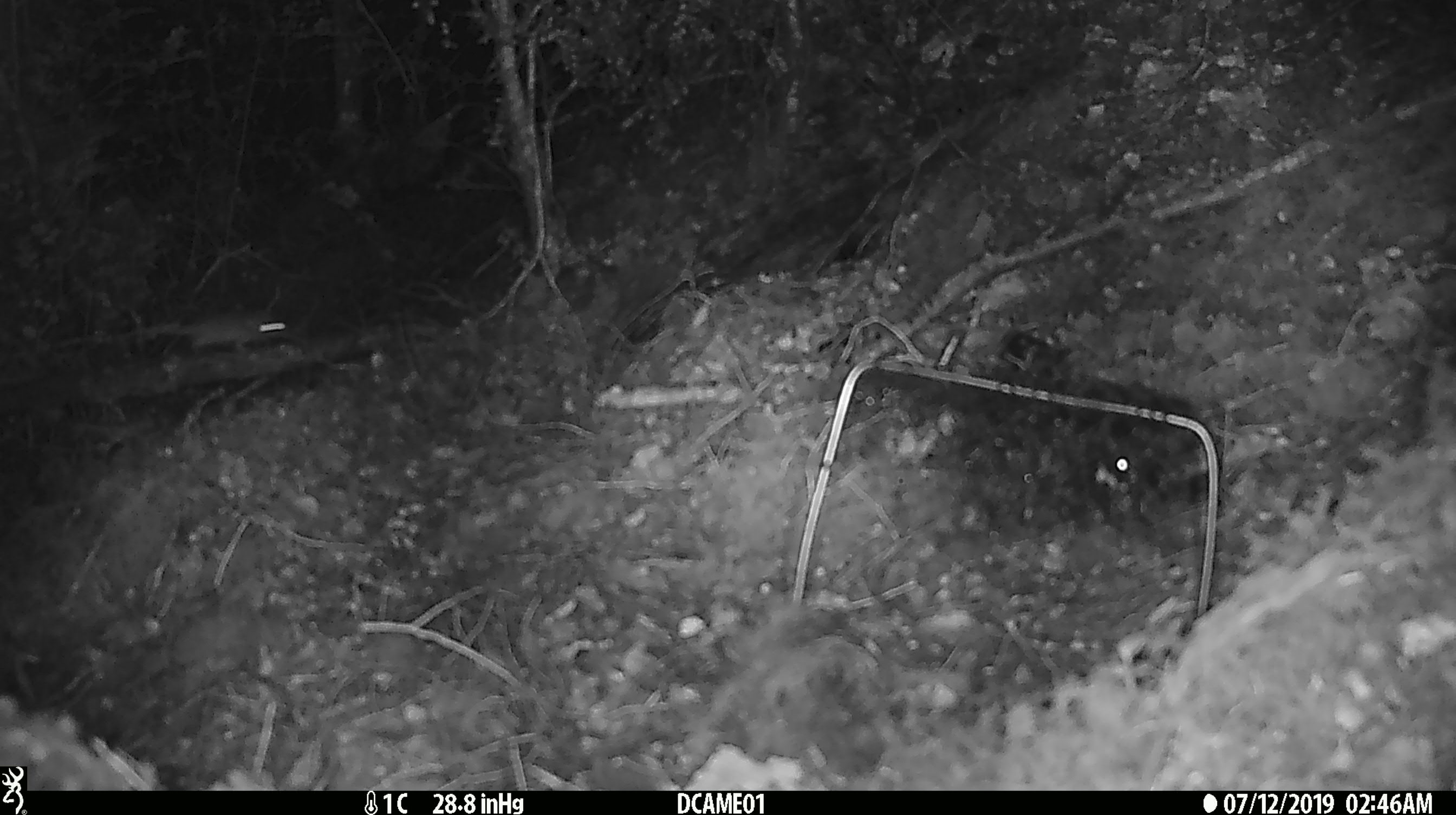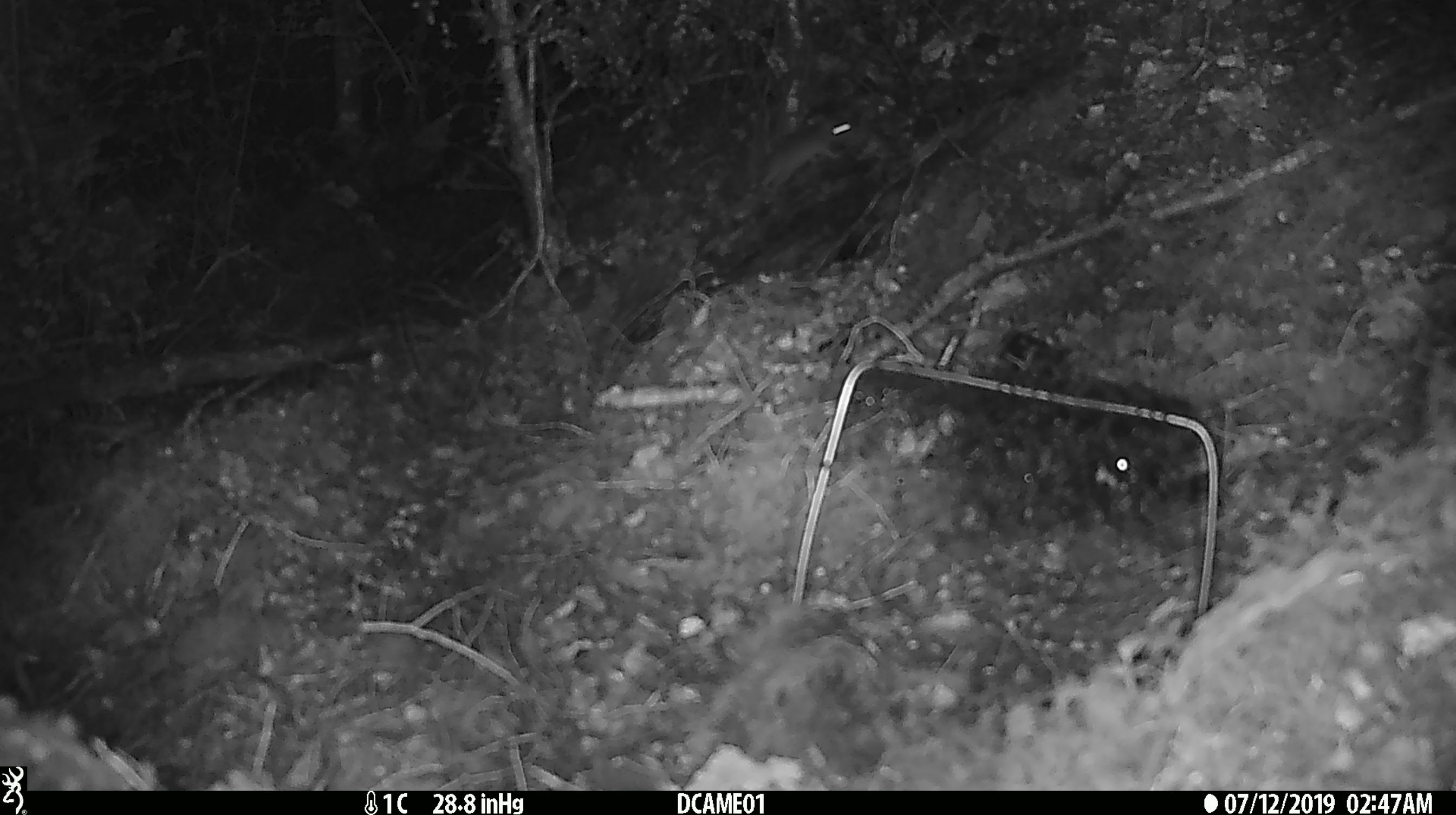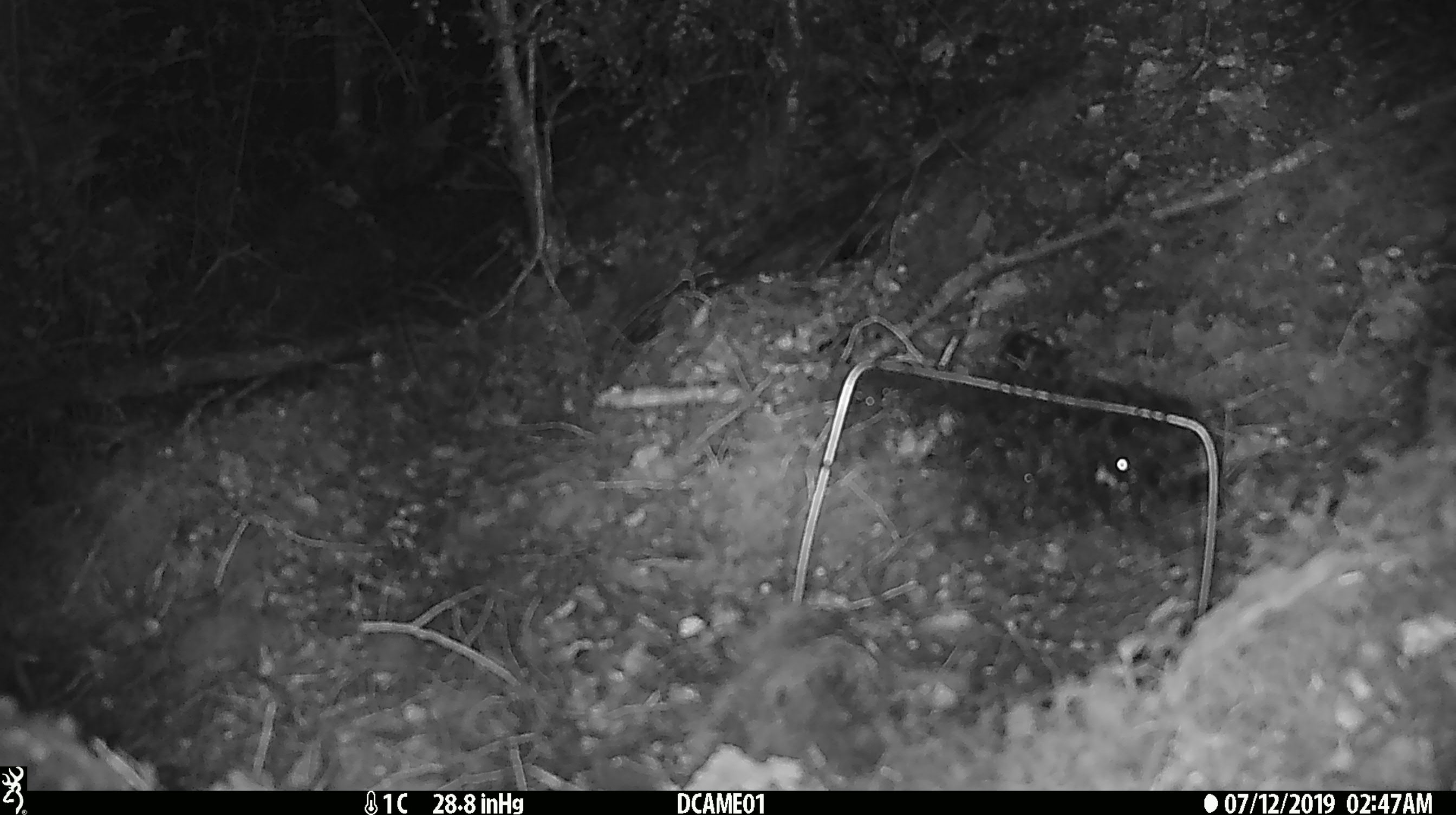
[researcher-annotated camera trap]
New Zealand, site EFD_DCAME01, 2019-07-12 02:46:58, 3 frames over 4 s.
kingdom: Animalia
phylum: Chordata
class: Mammalia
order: Rodentia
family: Muridae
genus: Mus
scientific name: Mus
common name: mouse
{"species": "mouse (Mus)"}